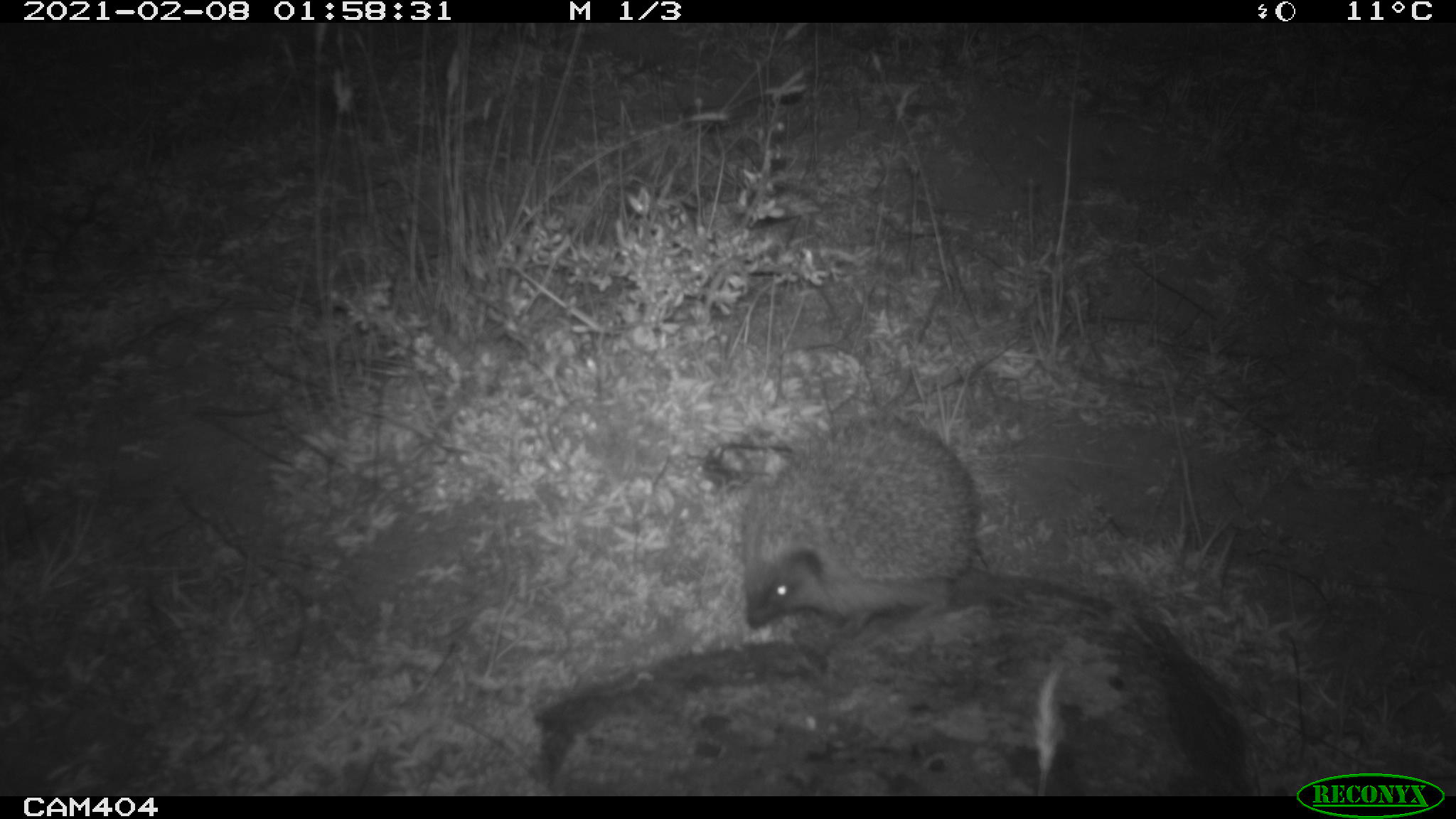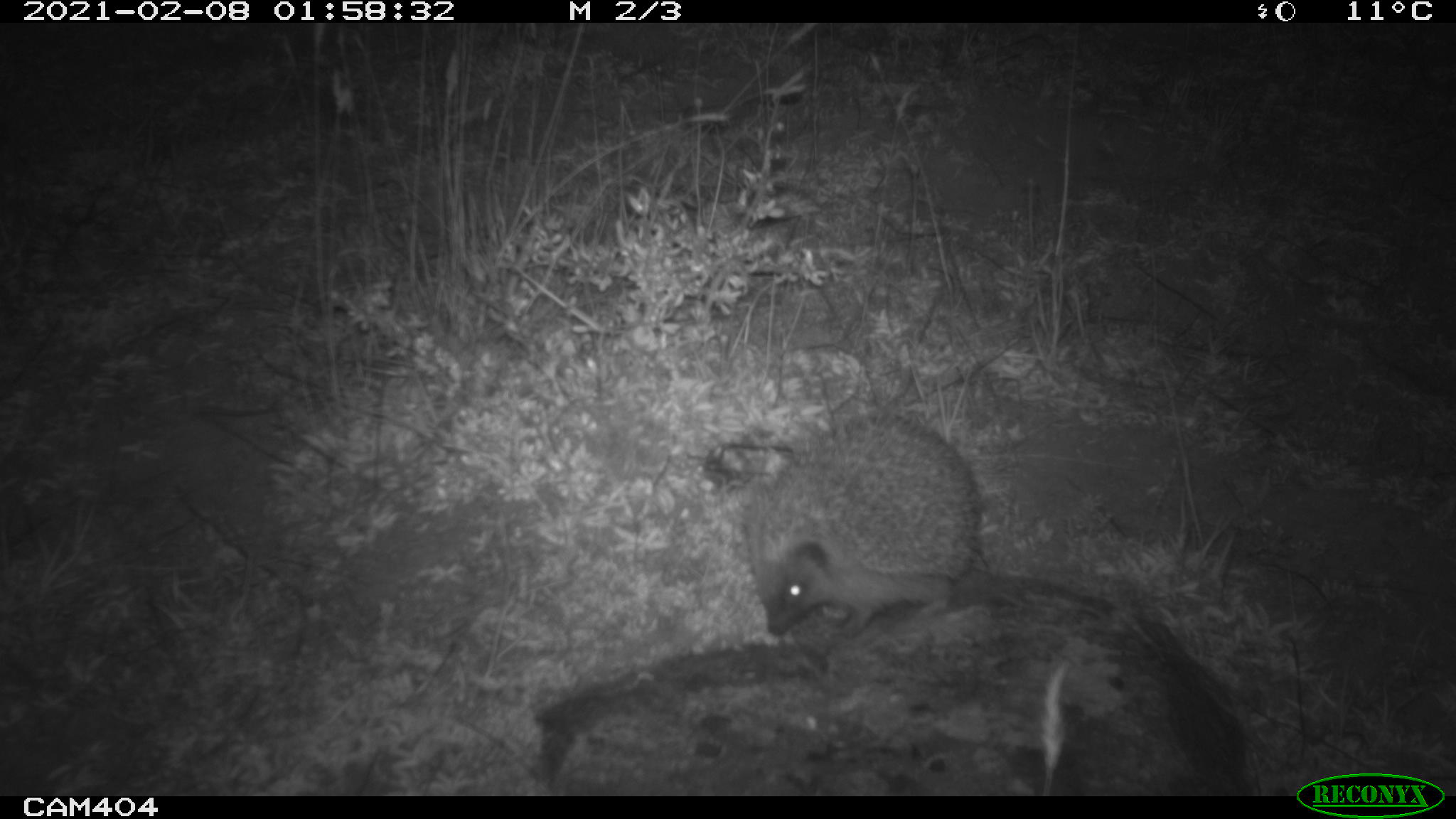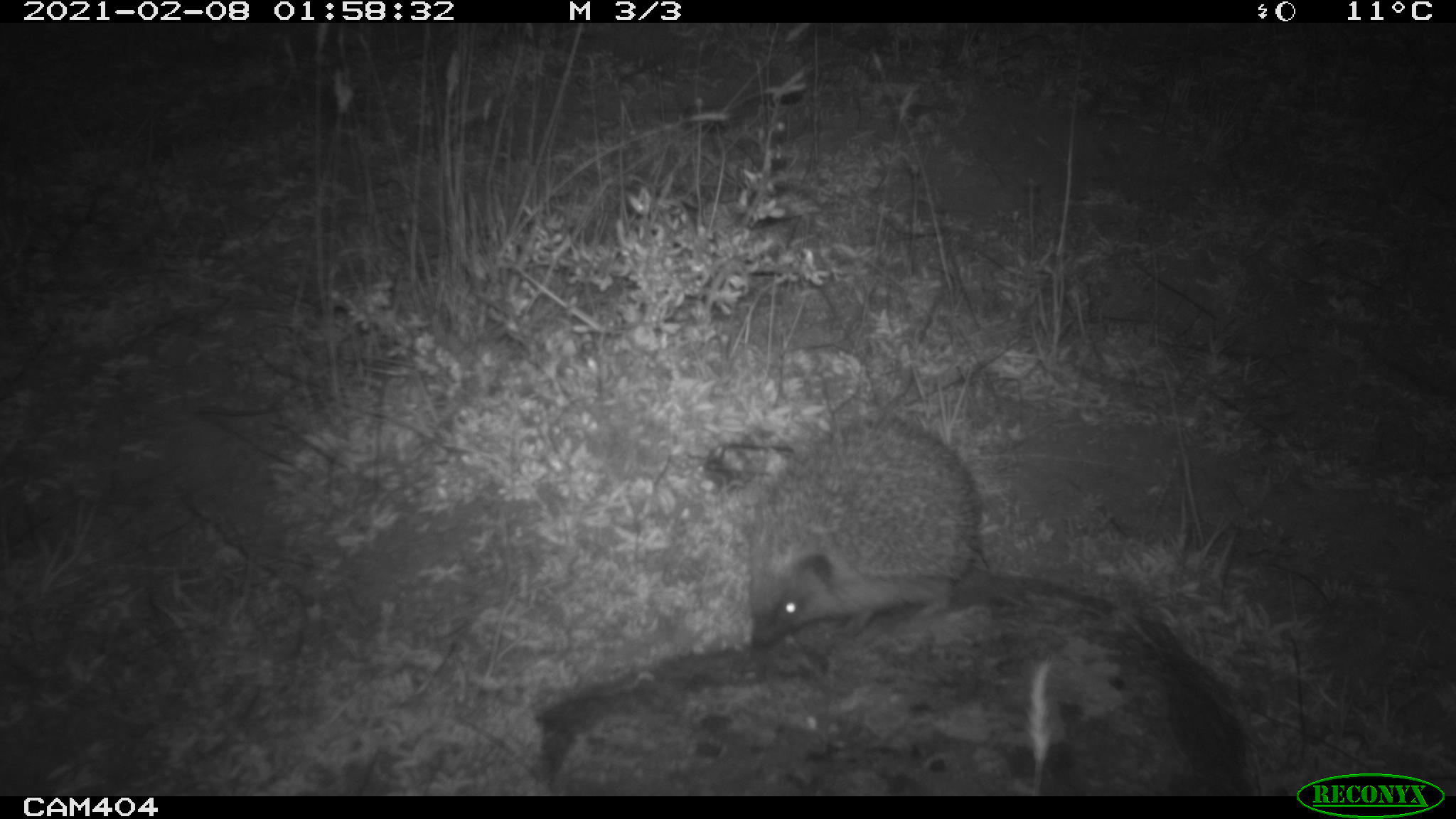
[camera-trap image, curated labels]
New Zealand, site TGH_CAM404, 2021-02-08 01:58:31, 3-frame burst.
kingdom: Animalia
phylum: Chordata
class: Mammalia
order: Eulipotyphla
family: Erinaceidae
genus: Erinaceus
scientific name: Erinaceus europaeus europaeus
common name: european hedgehog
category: hedgehog